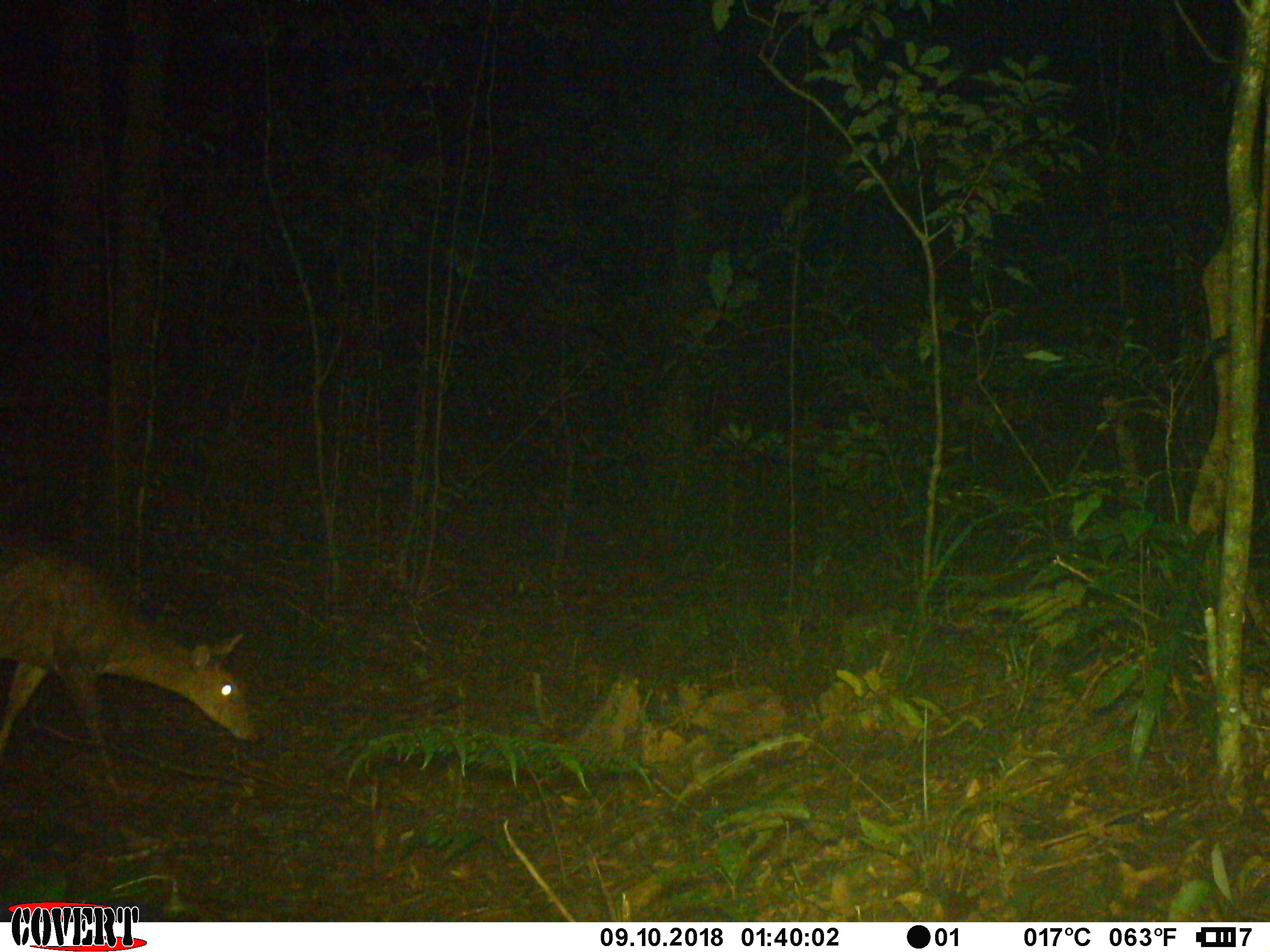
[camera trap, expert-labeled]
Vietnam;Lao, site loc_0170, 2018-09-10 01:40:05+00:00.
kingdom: Animalia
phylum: Chordata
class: Mammalia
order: Artiodactyla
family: Cervidae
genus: Muntiacus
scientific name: Muntiacus vuquangensis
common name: large-antlered muntjac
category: large antlered muntjac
Large antlered muntjac (large-antlered muntjac) (Muntiacus vuquangensis). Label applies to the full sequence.